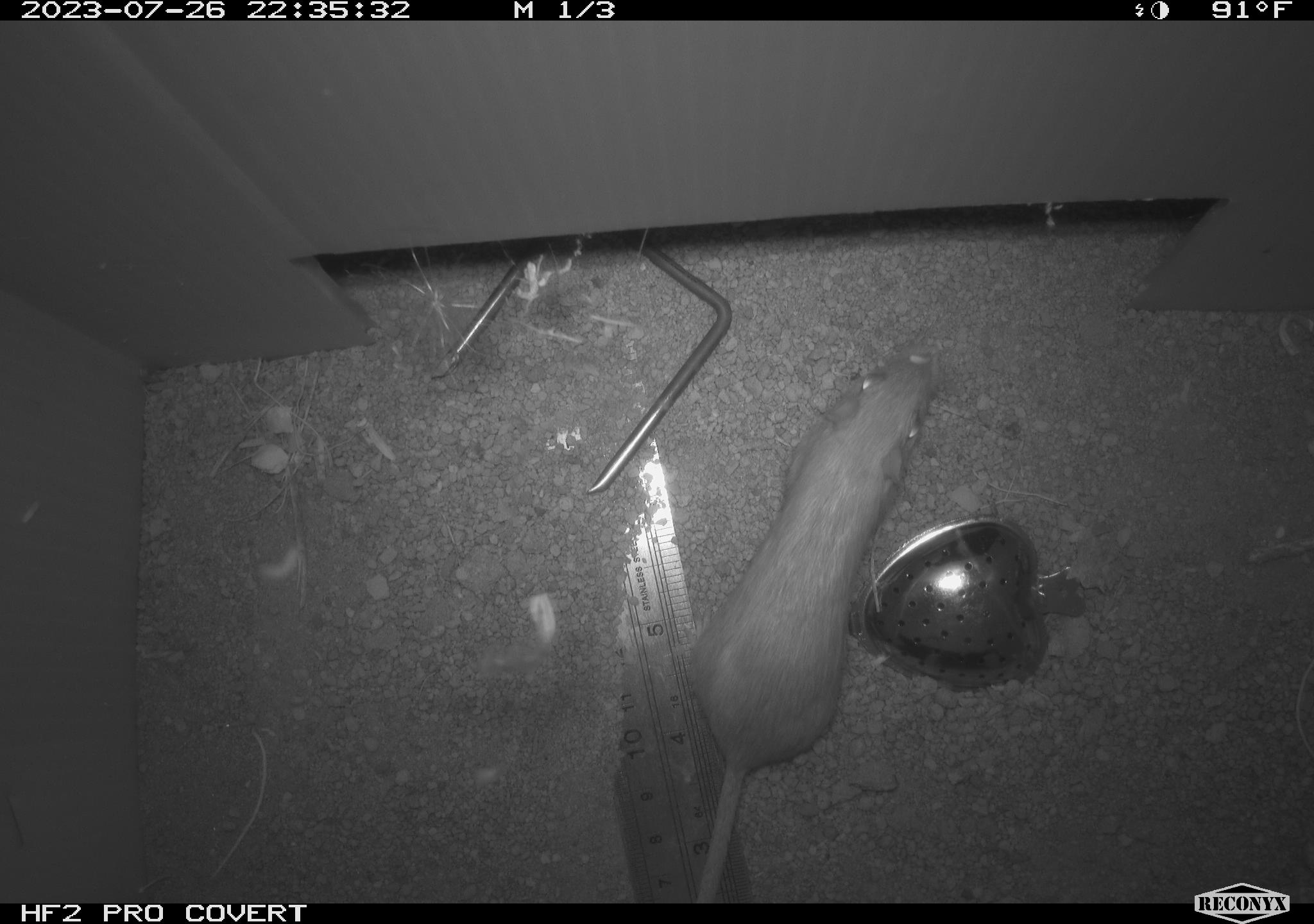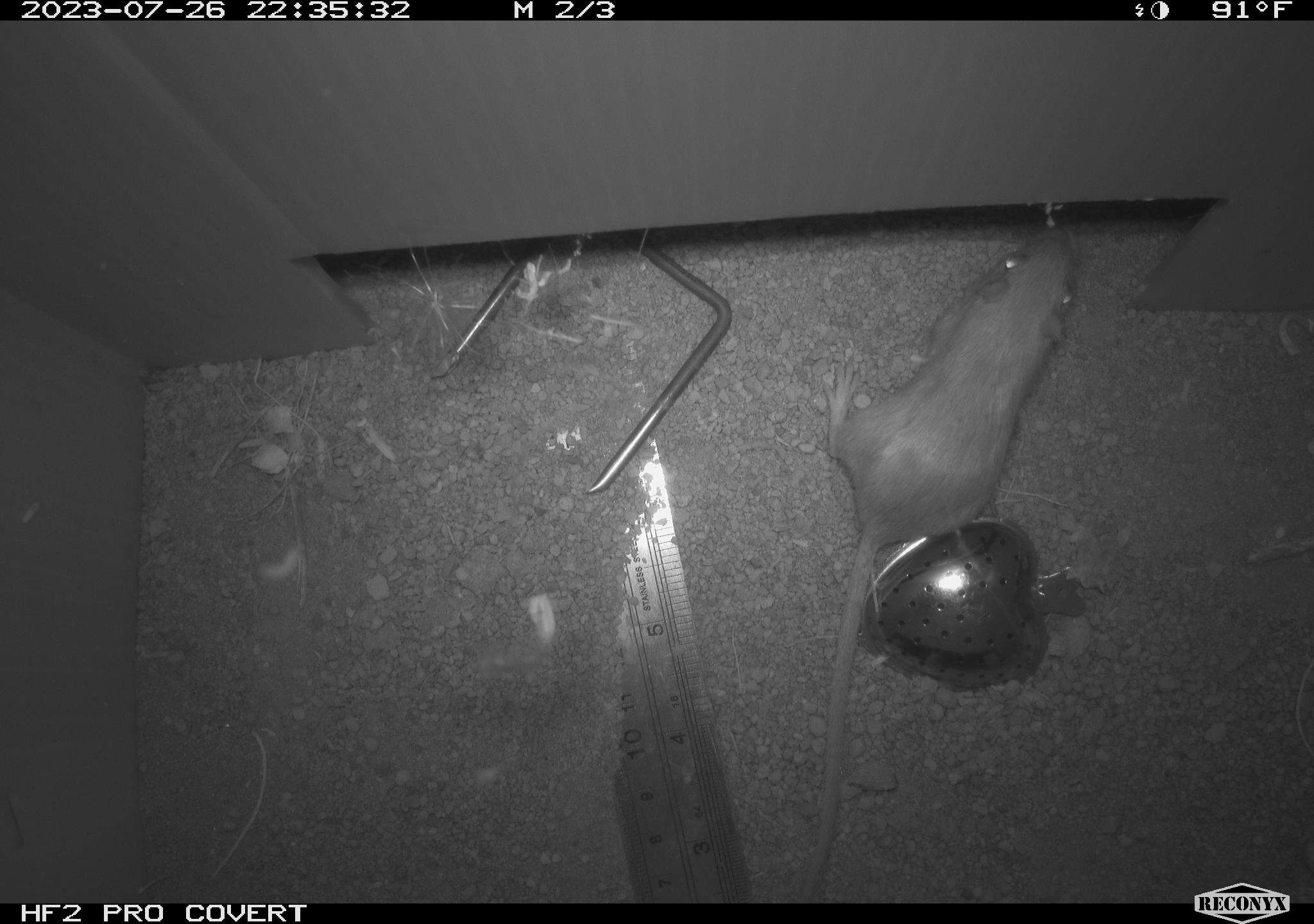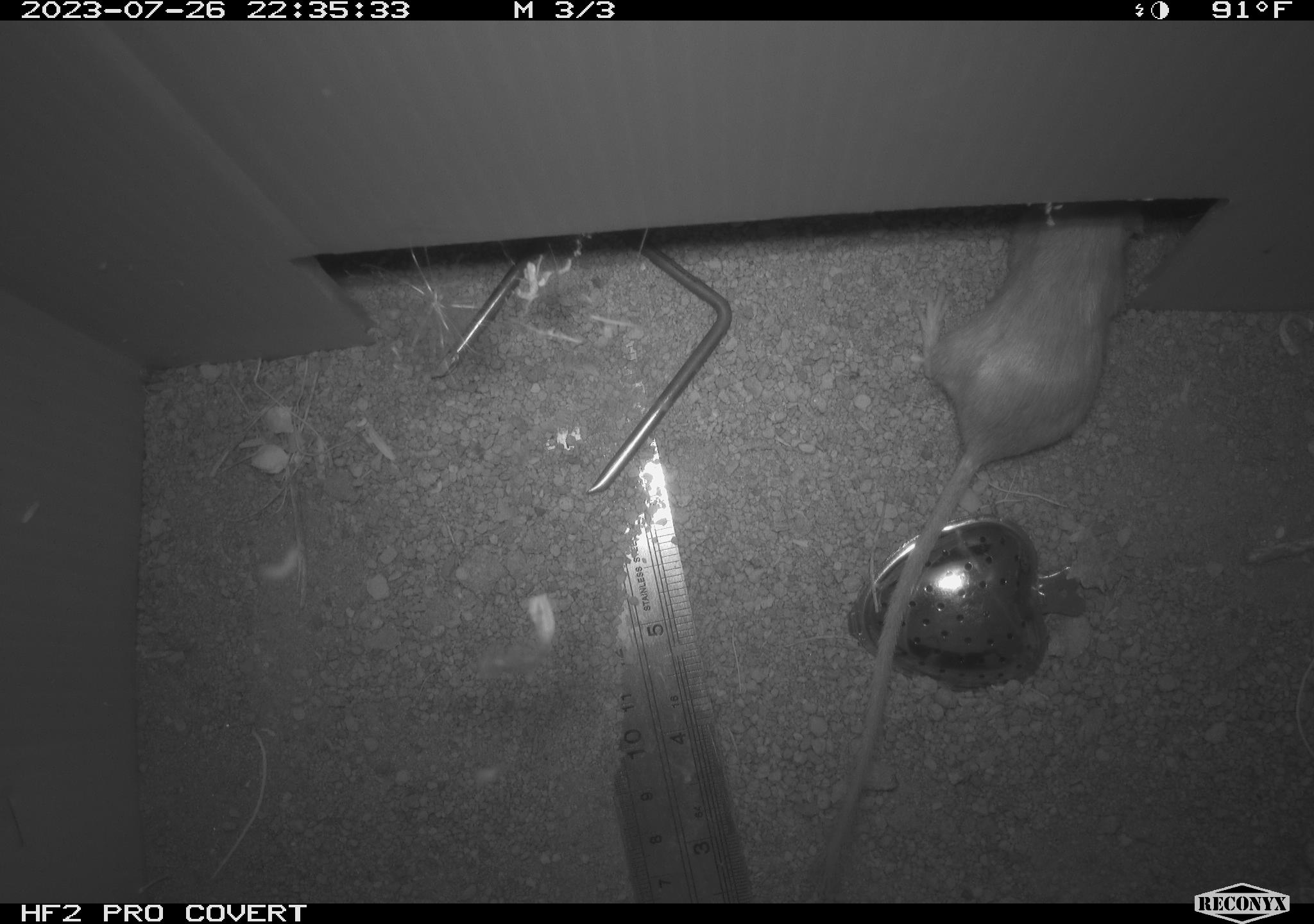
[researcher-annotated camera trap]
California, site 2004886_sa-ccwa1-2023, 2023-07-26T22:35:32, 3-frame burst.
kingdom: Animalia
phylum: Chordata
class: Mammalia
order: Rodentia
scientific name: Rodentia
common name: mouse species